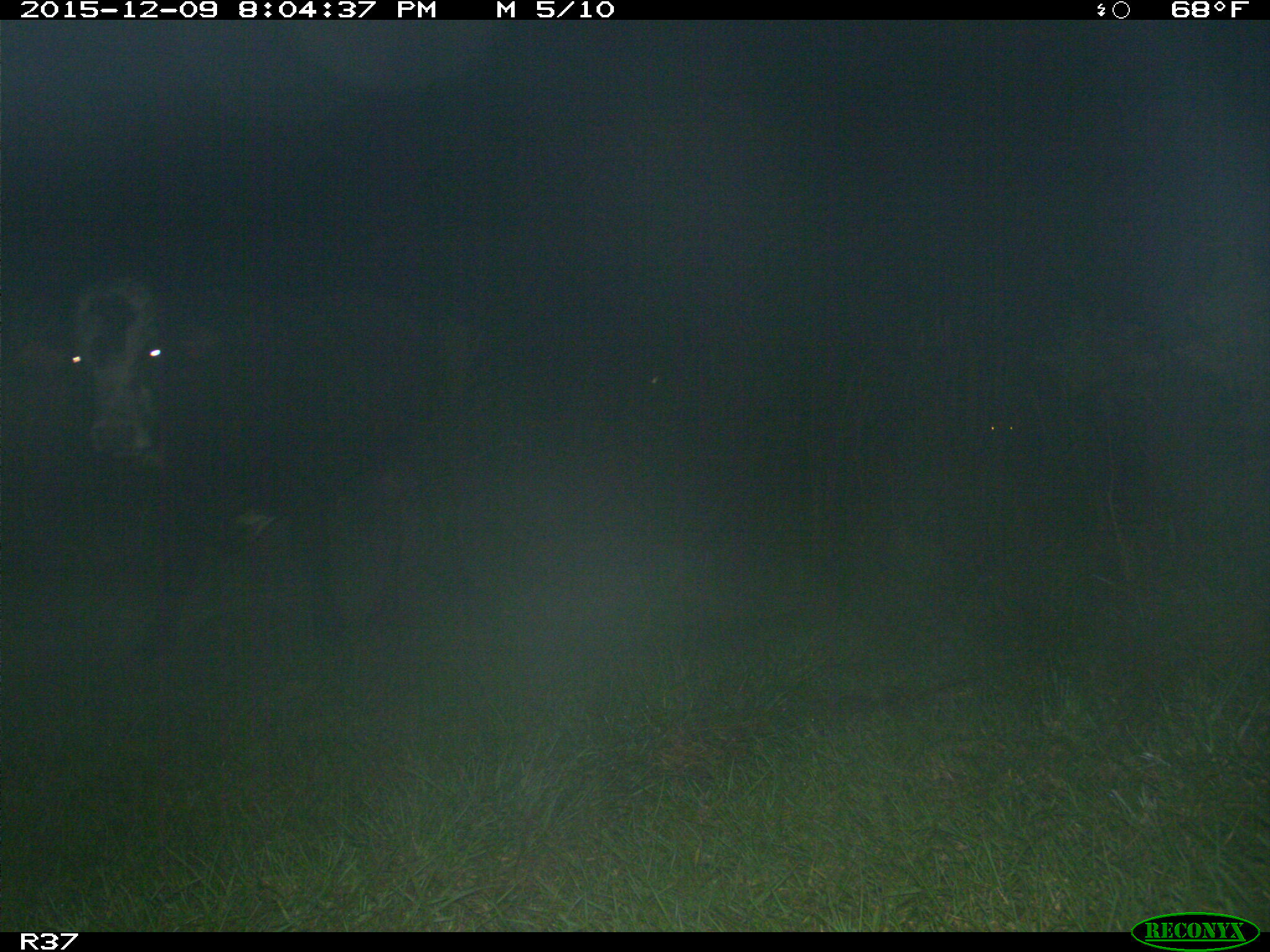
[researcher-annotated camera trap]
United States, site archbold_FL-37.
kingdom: Animalia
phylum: Chordata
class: Mammalia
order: Artiodactyla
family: Bovidae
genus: Bos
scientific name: Bos taurus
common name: domestic cow